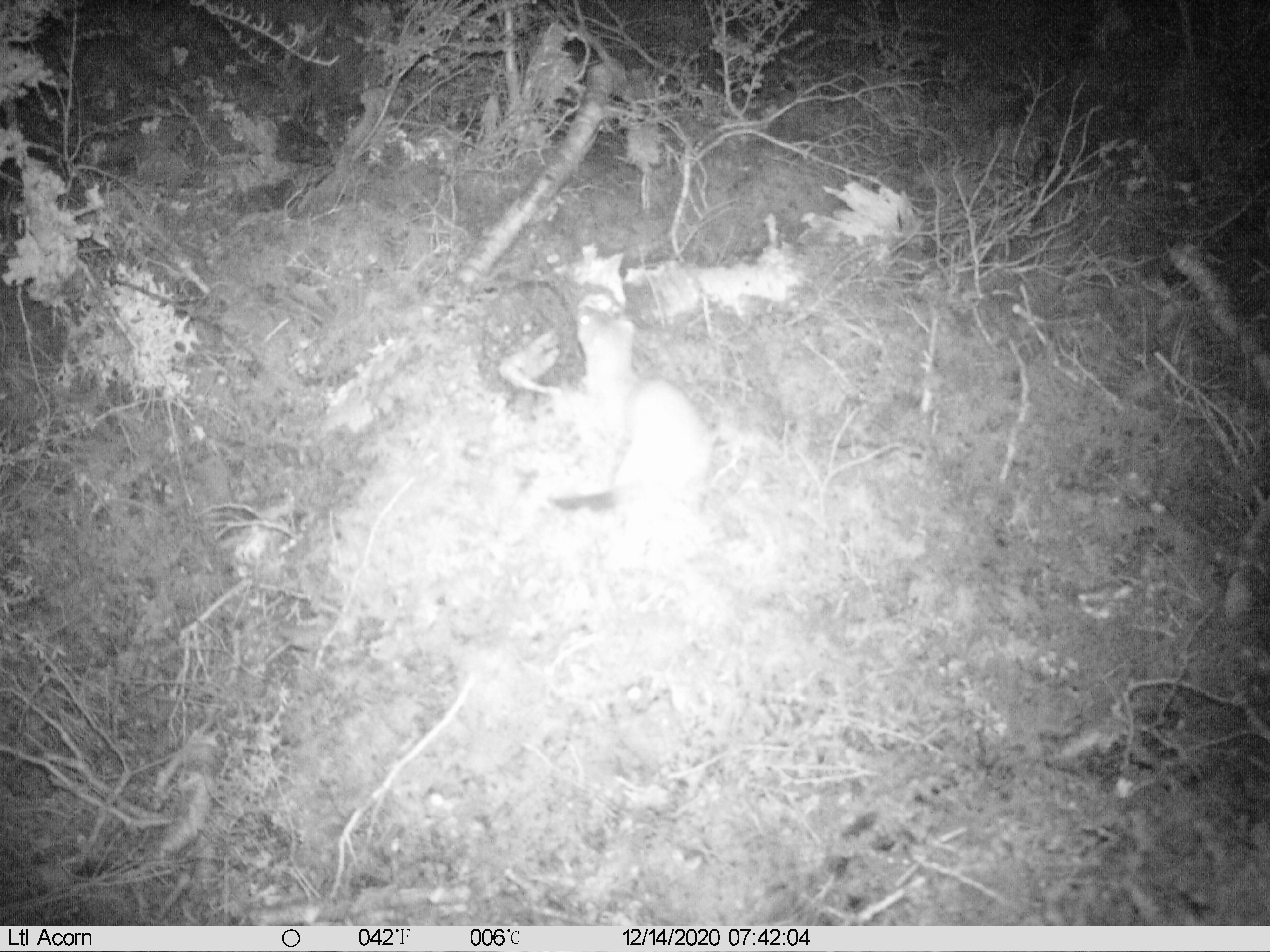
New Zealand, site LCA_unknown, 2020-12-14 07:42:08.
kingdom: Animalia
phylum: Chordata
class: Mammalia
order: Carnivora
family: Mustelidae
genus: Mustela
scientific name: Mustela erminea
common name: stoat